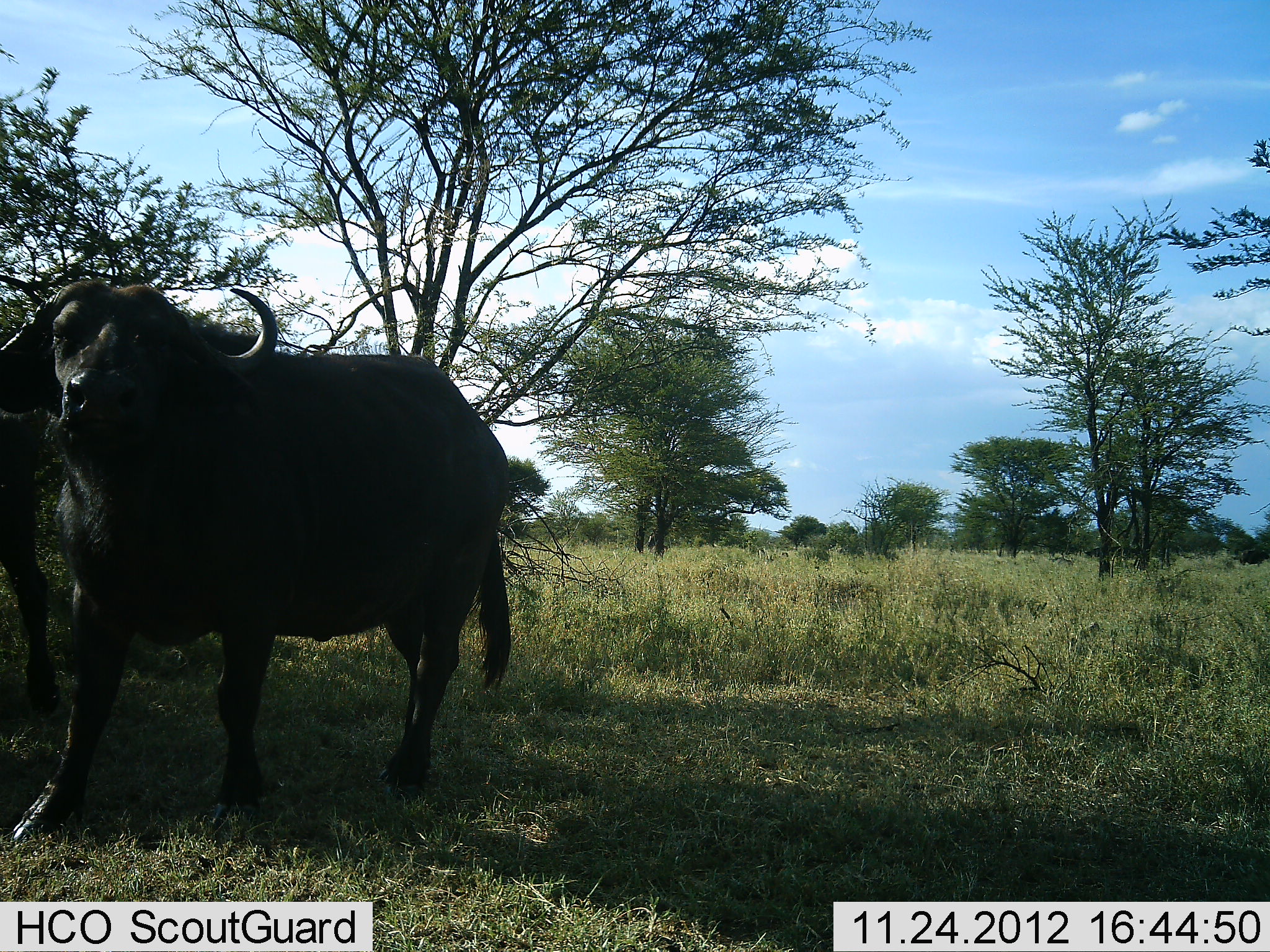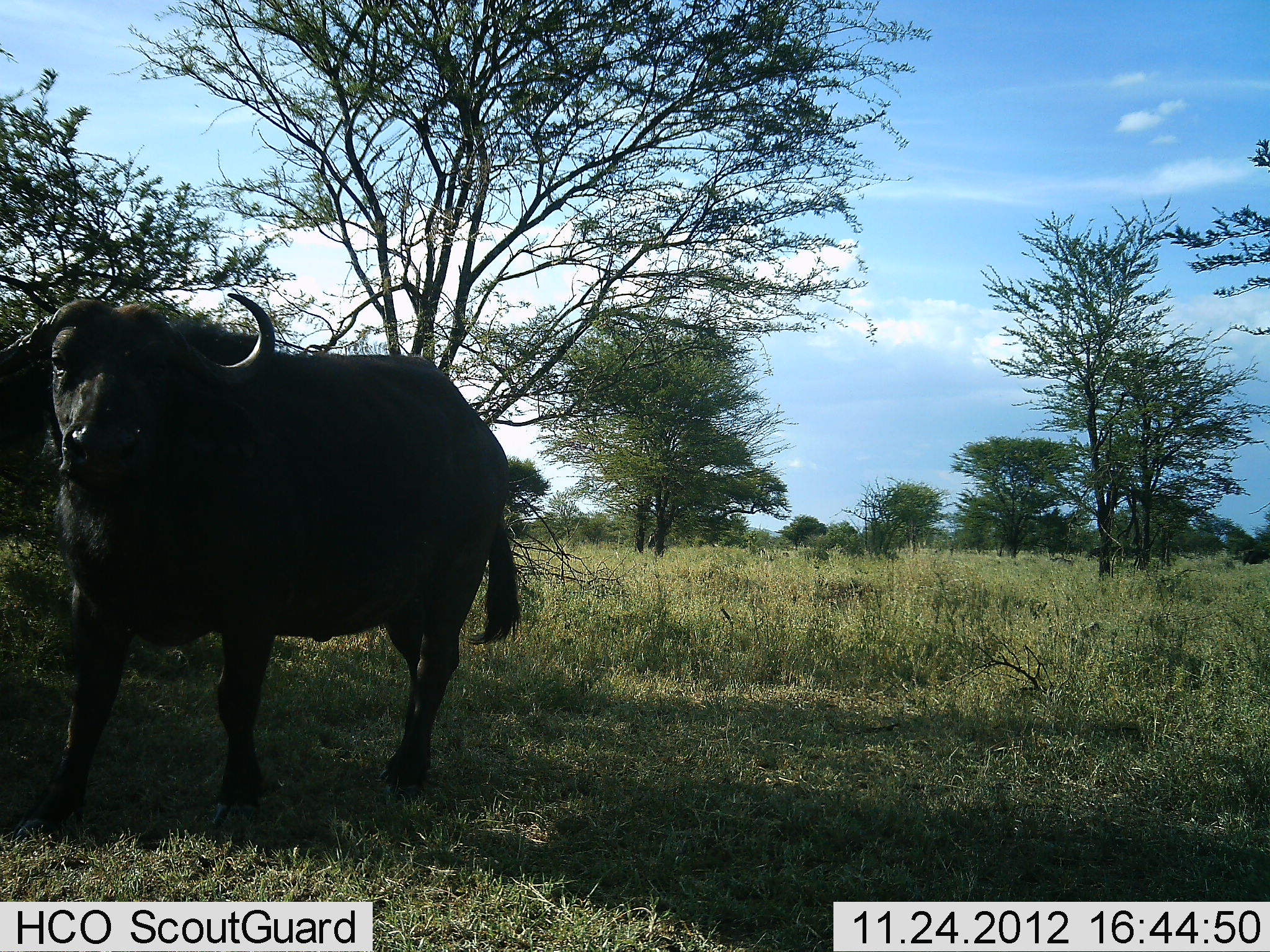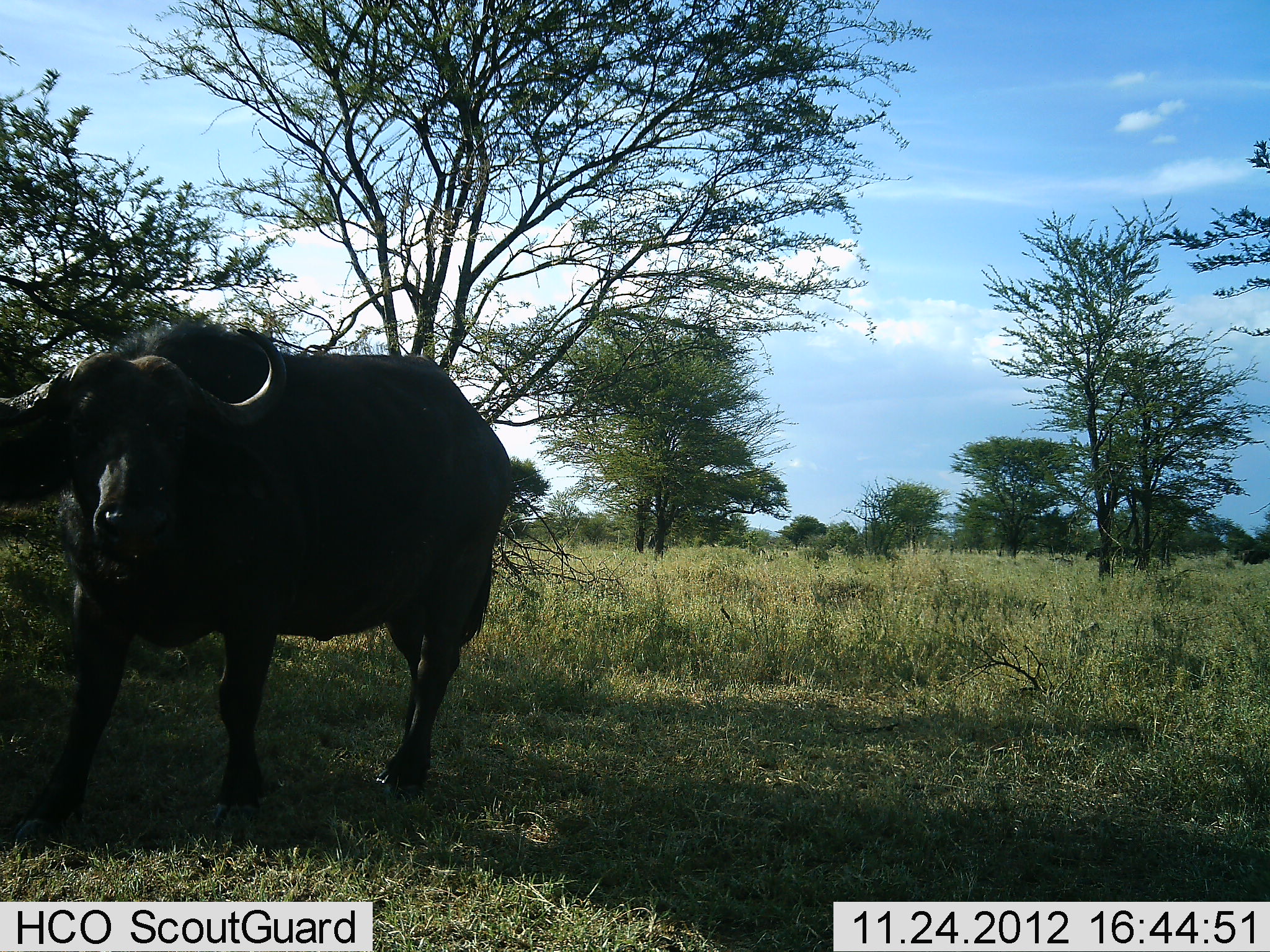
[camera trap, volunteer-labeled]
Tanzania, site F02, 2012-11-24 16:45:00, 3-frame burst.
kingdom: Animalia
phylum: Chordata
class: Mammalia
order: Artiodactyla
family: Bovidae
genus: Syncerus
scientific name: Syncerus caffer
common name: cape buffalo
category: buffalo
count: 2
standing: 86%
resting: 7%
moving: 38%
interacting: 3%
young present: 0%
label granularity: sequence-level